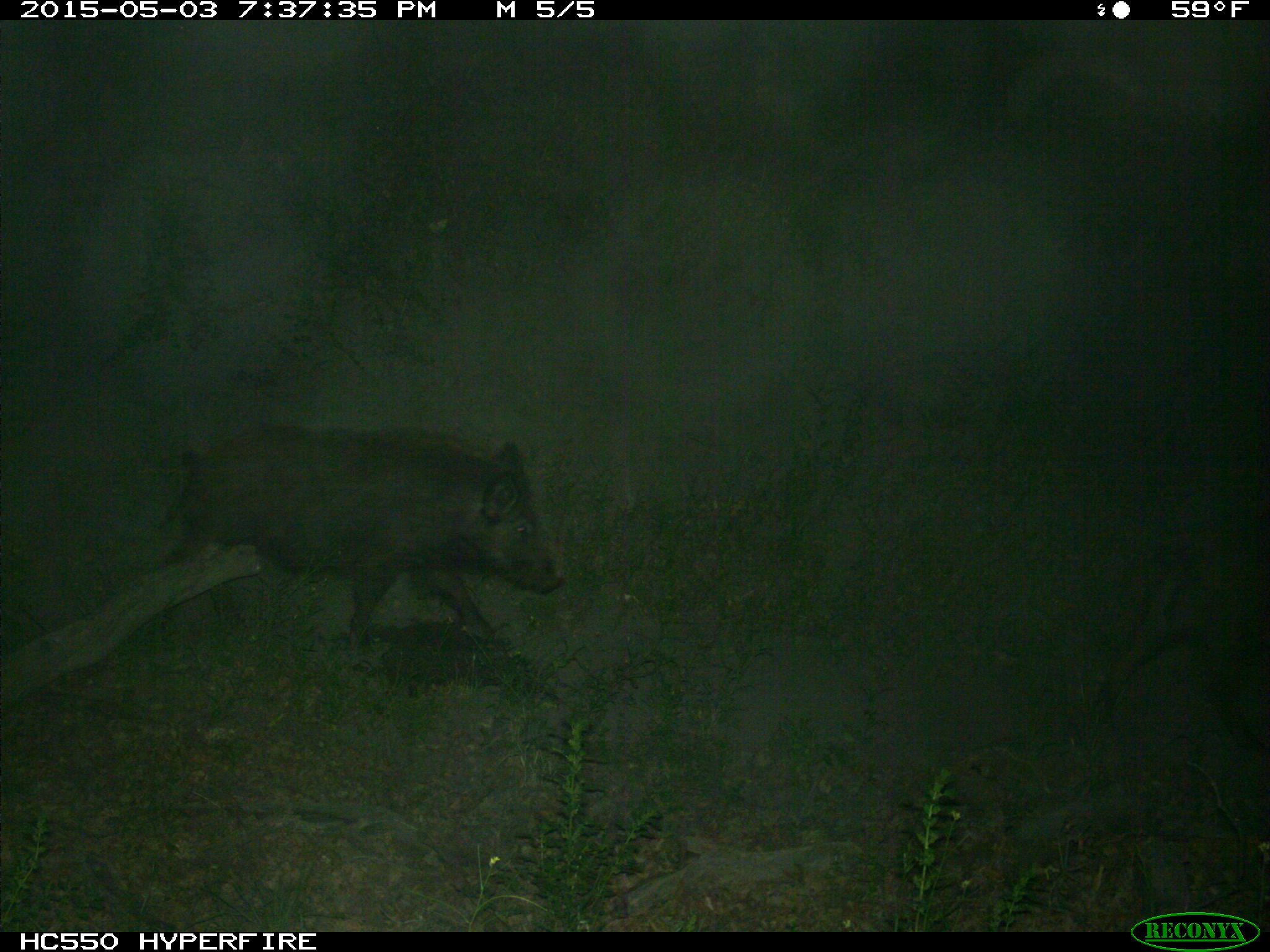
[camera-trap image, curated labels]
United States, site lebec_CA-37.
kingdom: Animalia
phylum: Chordata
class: Mammalia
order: Artiodactyla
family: Suidae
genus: Sus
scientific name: Sus scrofa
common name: wild boar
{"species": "Sus scrofa (wild boar)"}